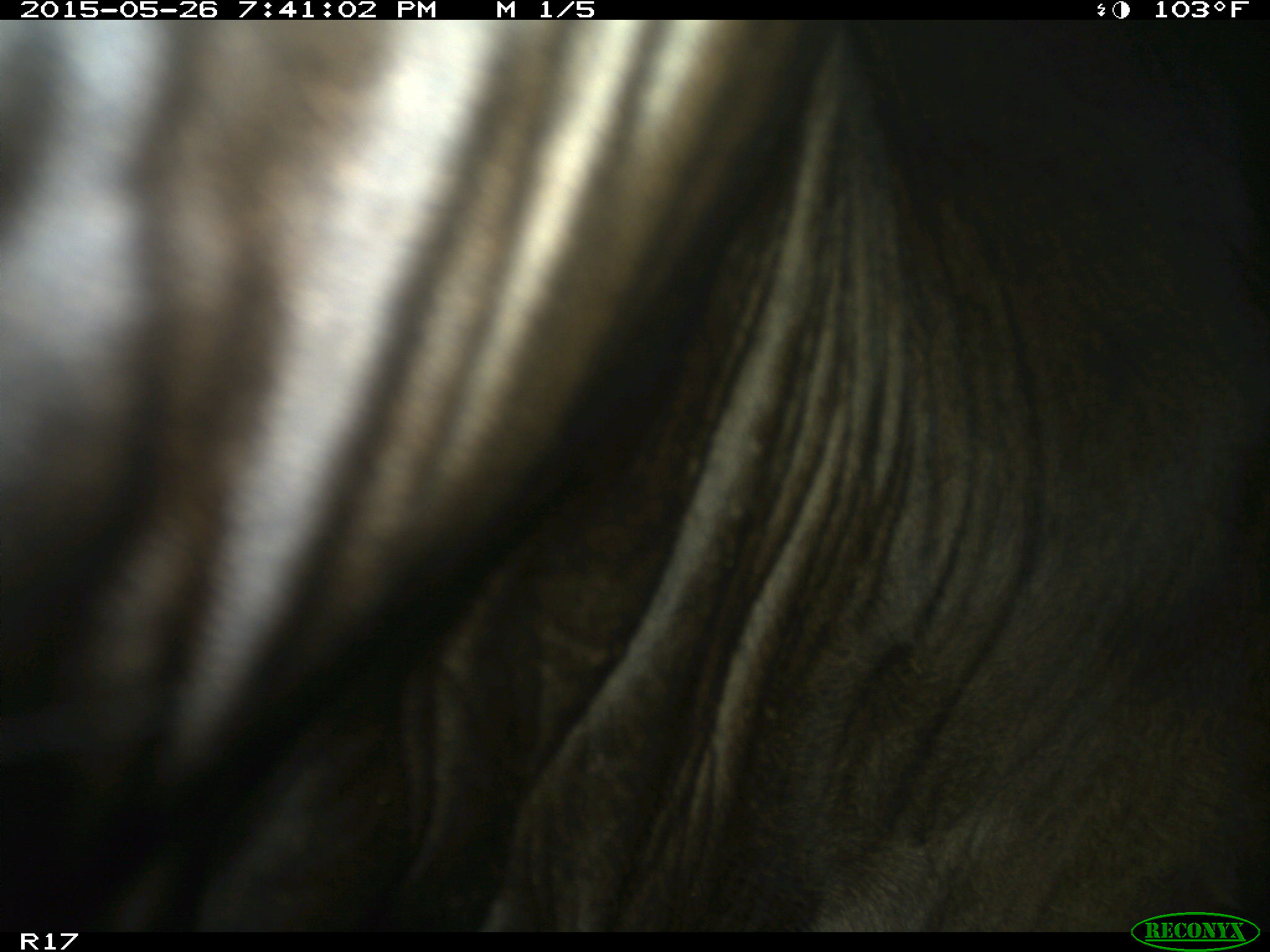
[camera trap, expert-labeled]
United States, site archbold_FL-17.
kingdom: Animalia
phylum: Chordata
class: Mammalia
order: Artiodactyla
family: Bovidae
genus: Bos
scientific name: Bos taurus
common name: domestic cow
Bos taurus (domestic cow).